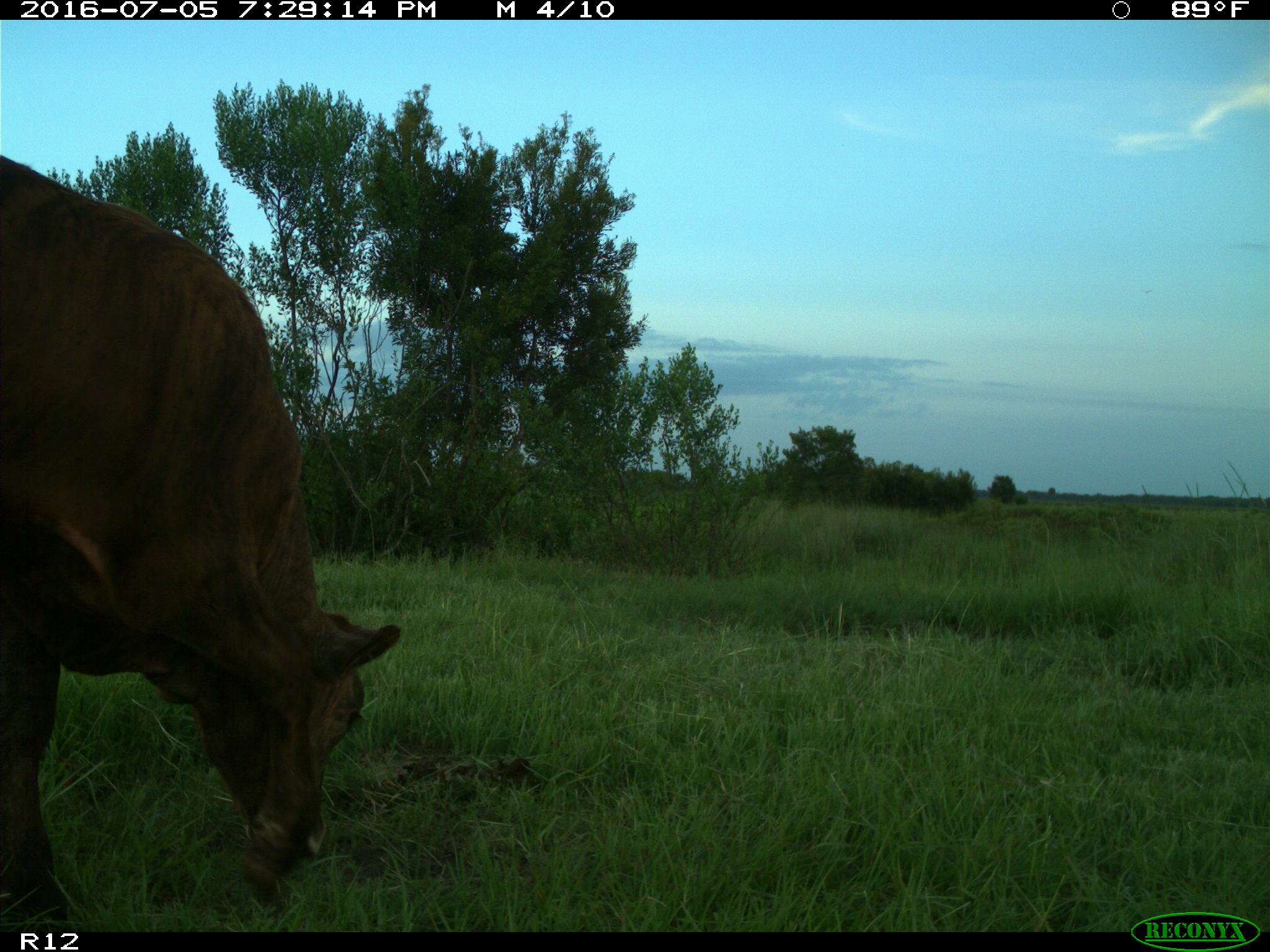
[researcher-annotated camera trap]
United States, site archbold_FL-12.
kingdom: Animalia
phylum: Chordata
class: Mammalia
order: Artiodactyla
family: Bovidae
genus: Bos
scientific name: Bos taurus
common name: domestic cow